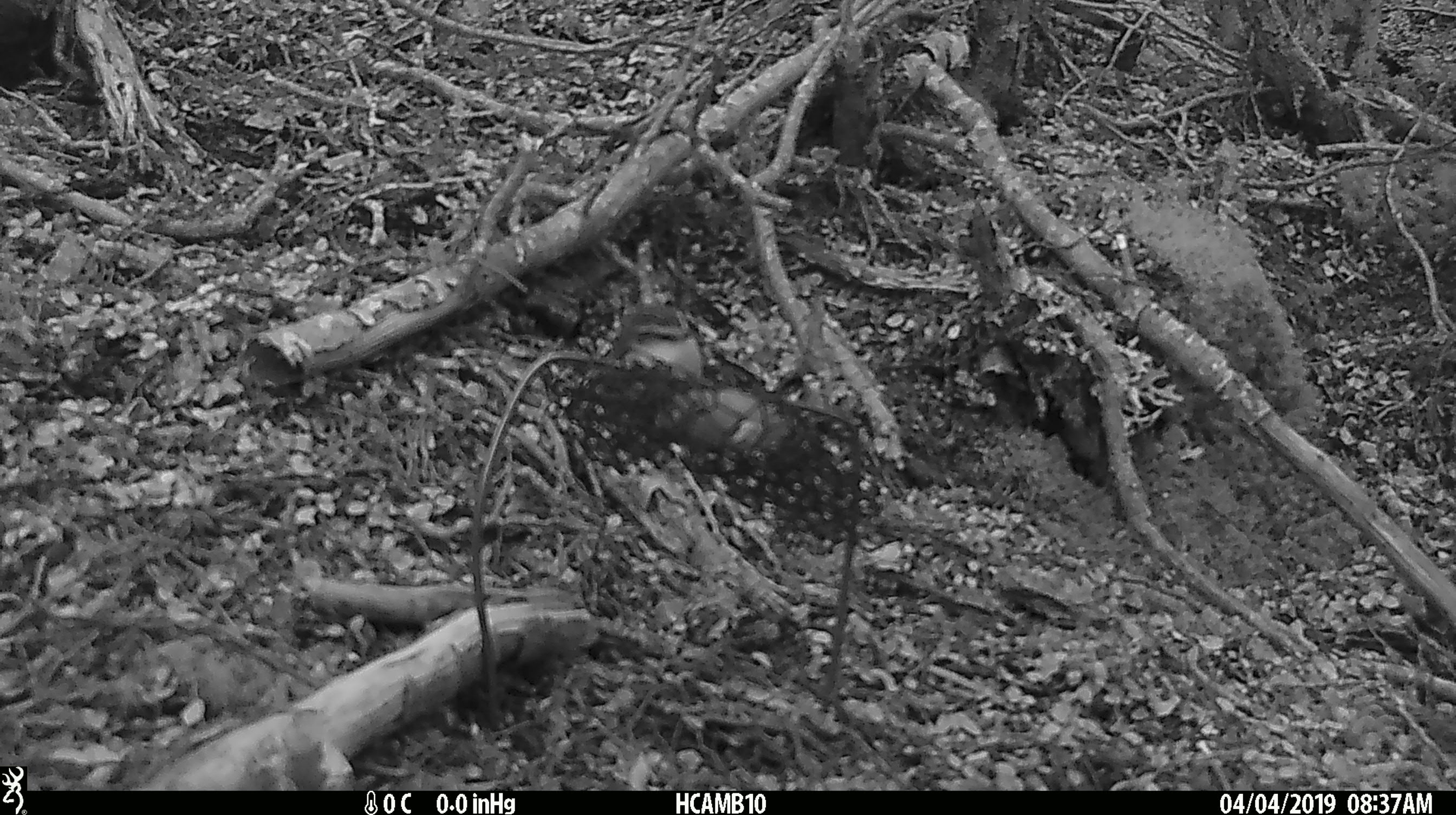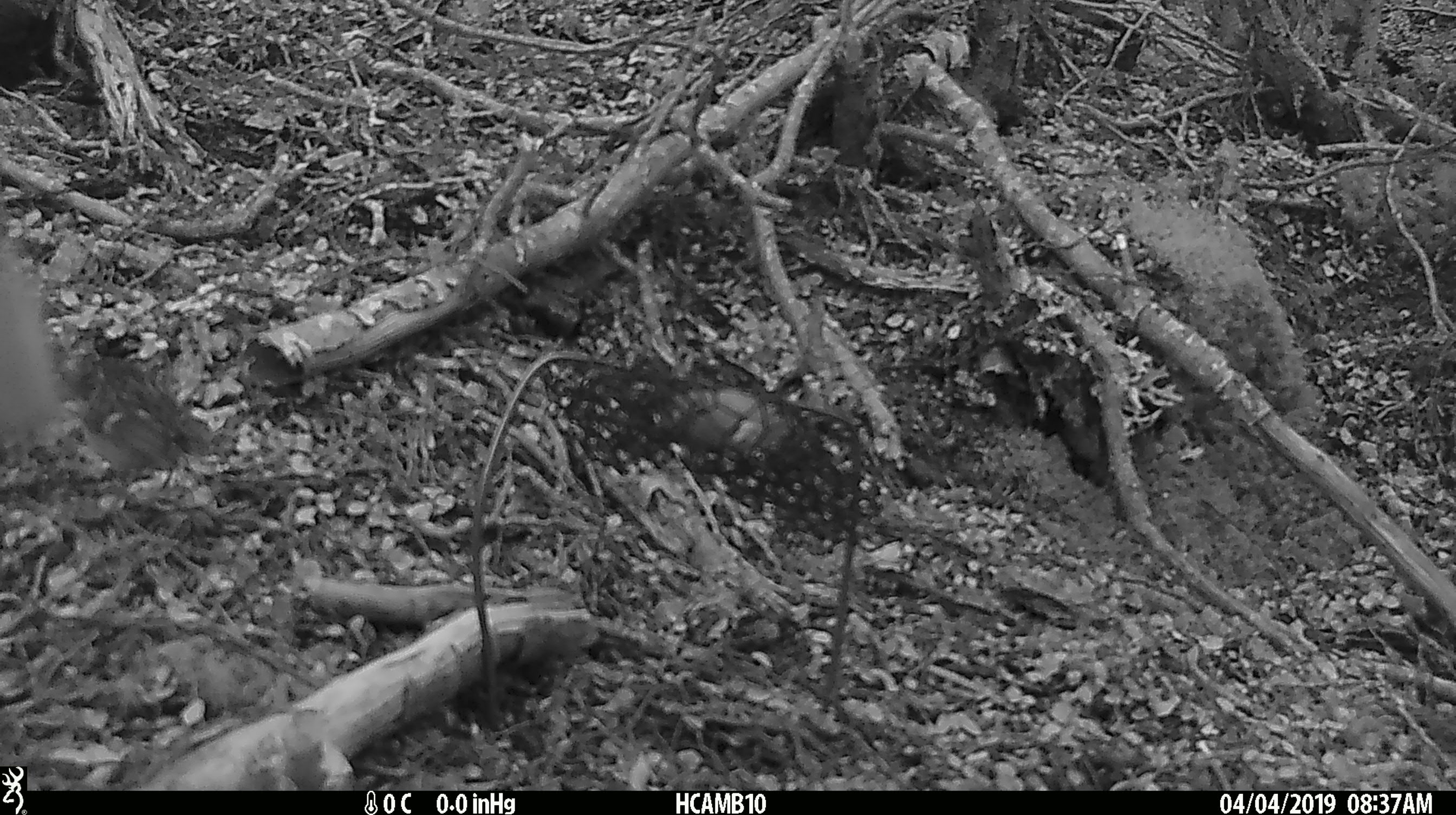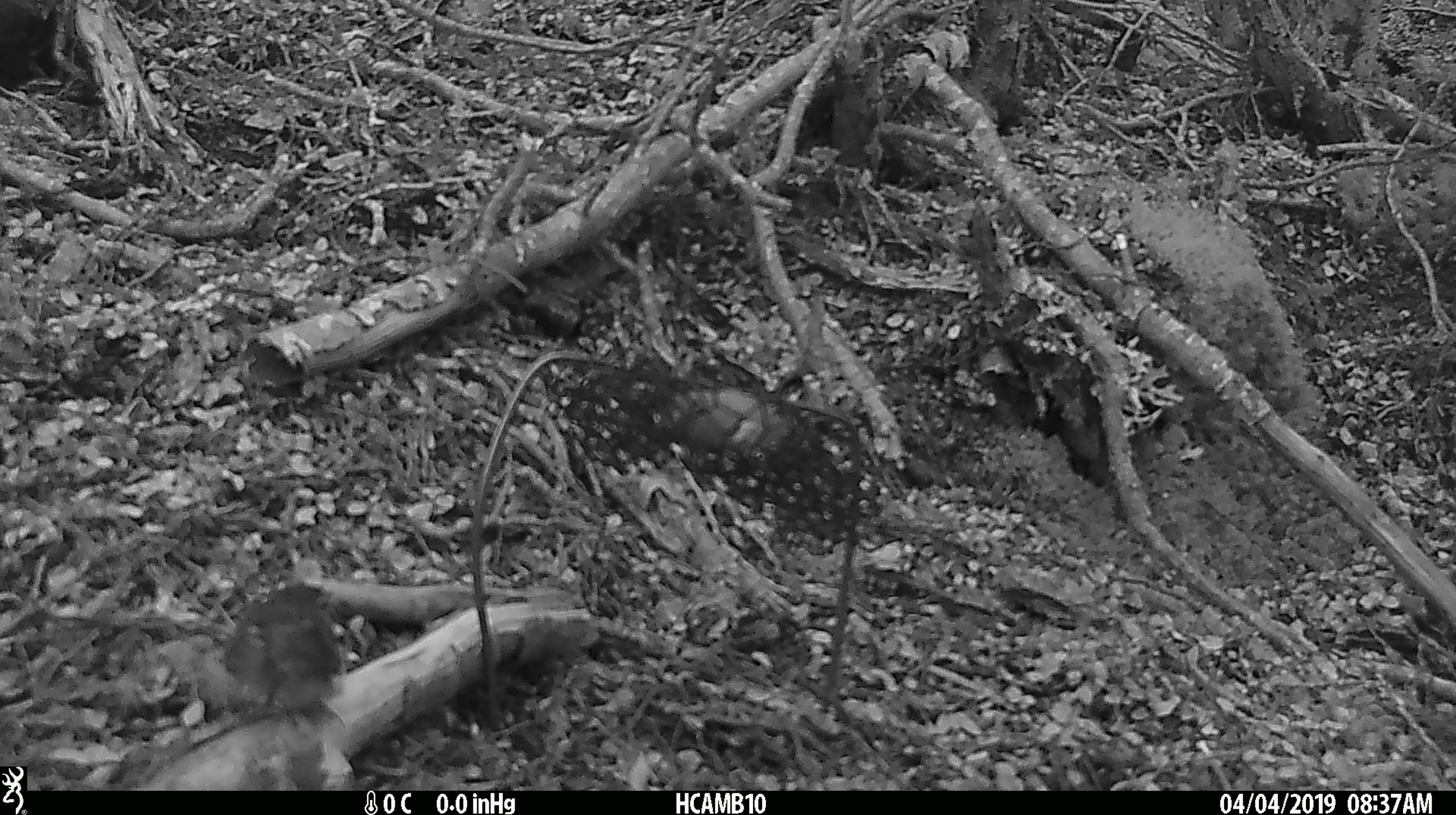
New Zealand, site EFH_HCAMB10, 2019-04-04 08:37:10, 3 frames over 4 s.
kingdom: Animalia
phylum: Chordata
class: Aves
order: Passeriformes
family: Acanthisittidae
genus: Acanthisitta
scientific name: Acanthisitta chloris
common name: rifleman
Rifleman (Acanthisitta chloris).